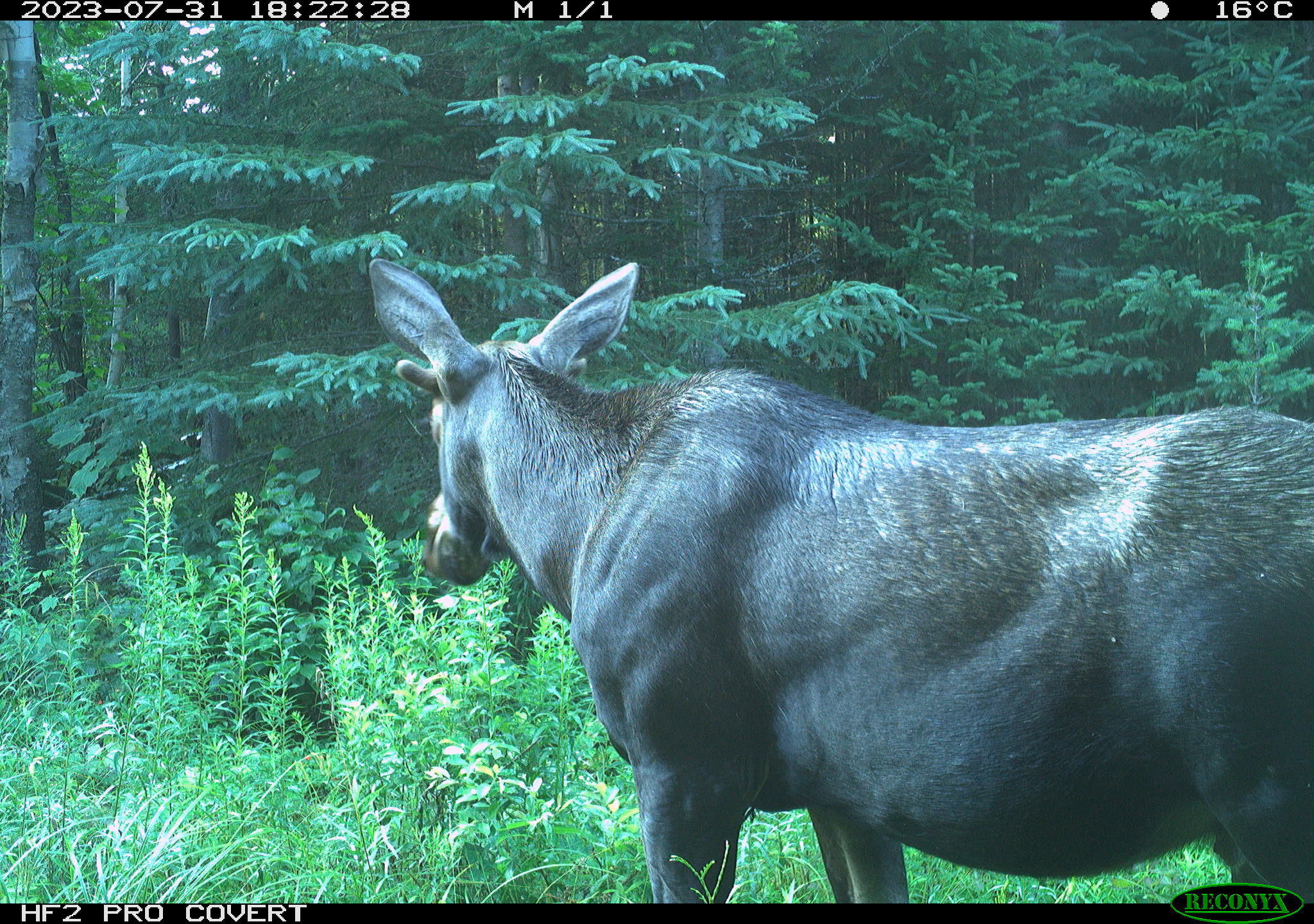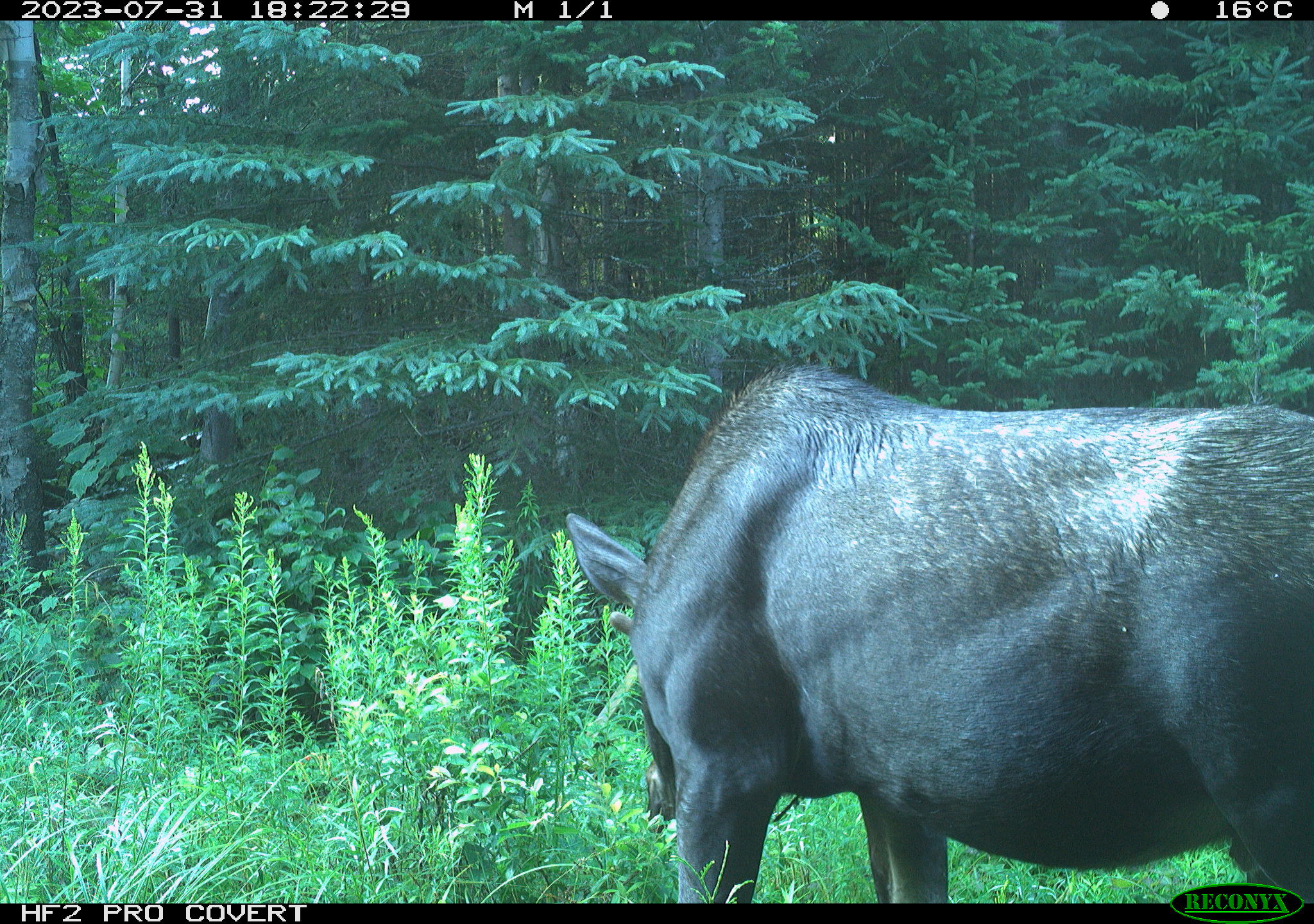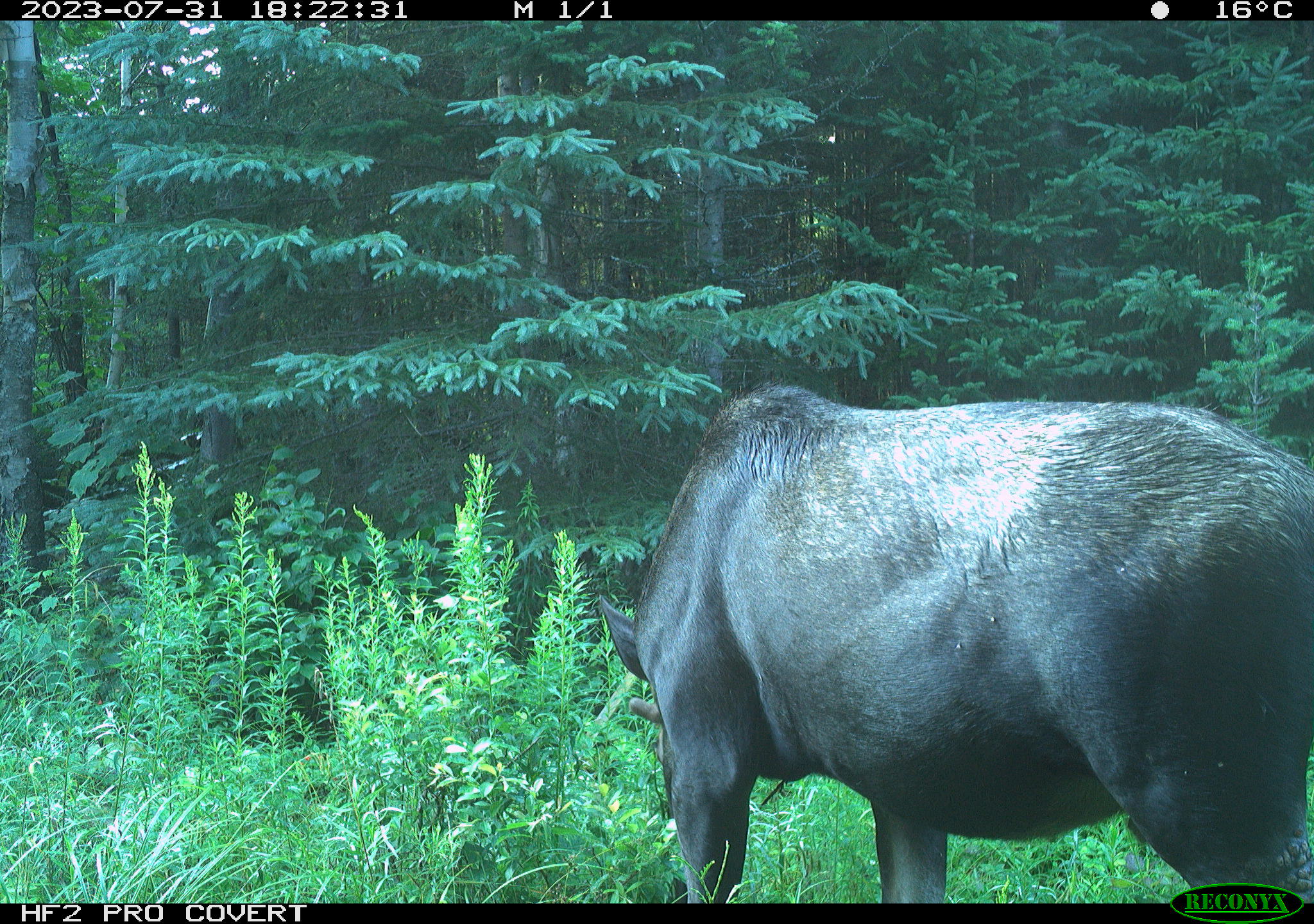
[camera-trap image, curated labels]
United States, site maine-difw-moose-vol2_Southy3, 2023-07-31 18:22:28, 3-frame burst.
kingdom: Animalia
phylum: Chordata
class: Mammalia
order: Artiodactyla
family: Cervidae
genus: Alces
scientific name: Alces alces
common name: moose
Moose (Alces alces).